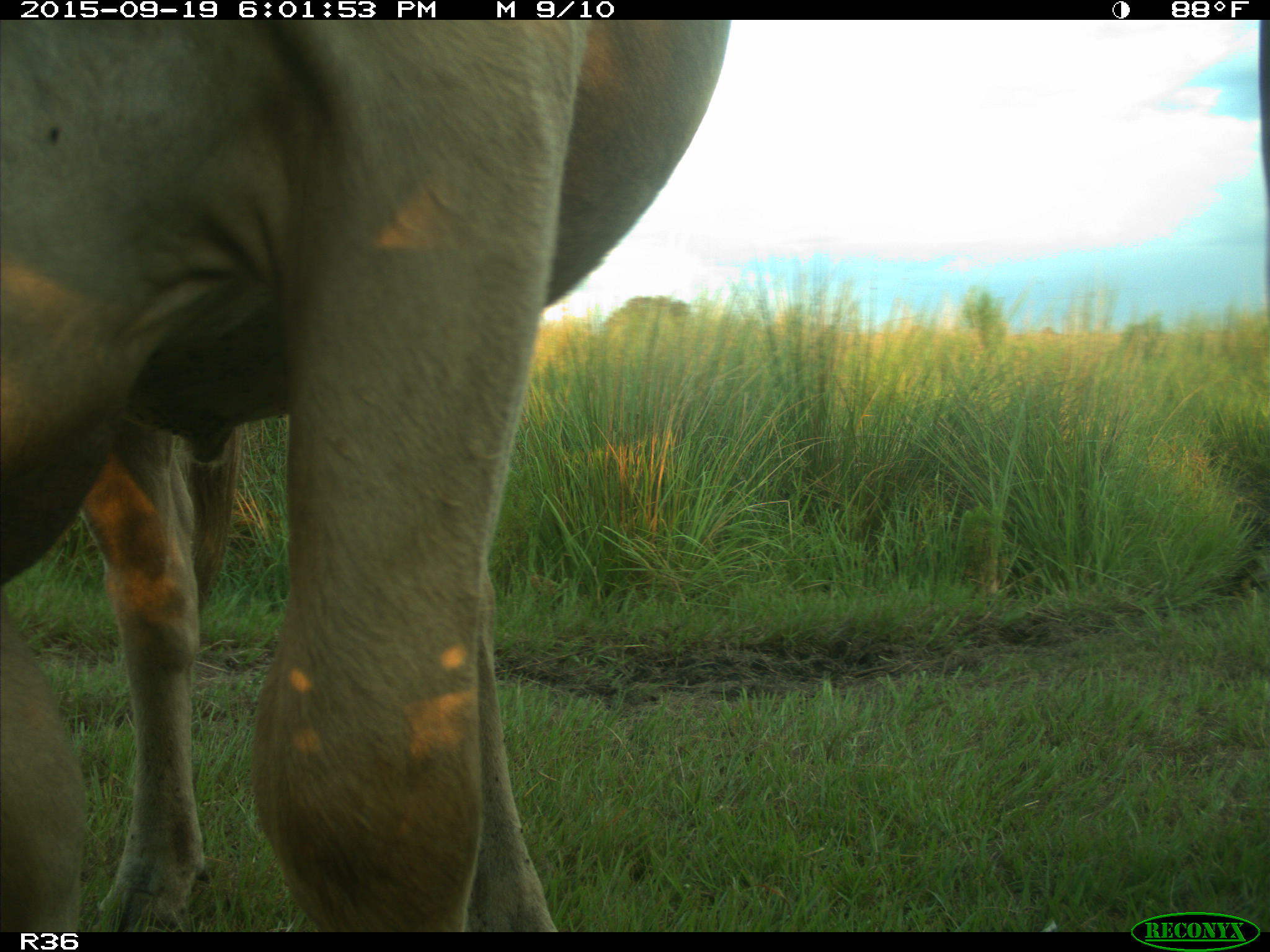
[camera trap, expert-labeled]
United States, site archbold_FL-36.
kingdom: Animalia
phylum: Chordata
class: Mammalia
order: Artiodactyla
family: Bovidae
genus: Bos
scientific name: Bos taurus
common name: domestic cow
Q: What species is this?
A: Bos taurus (domestic cow).